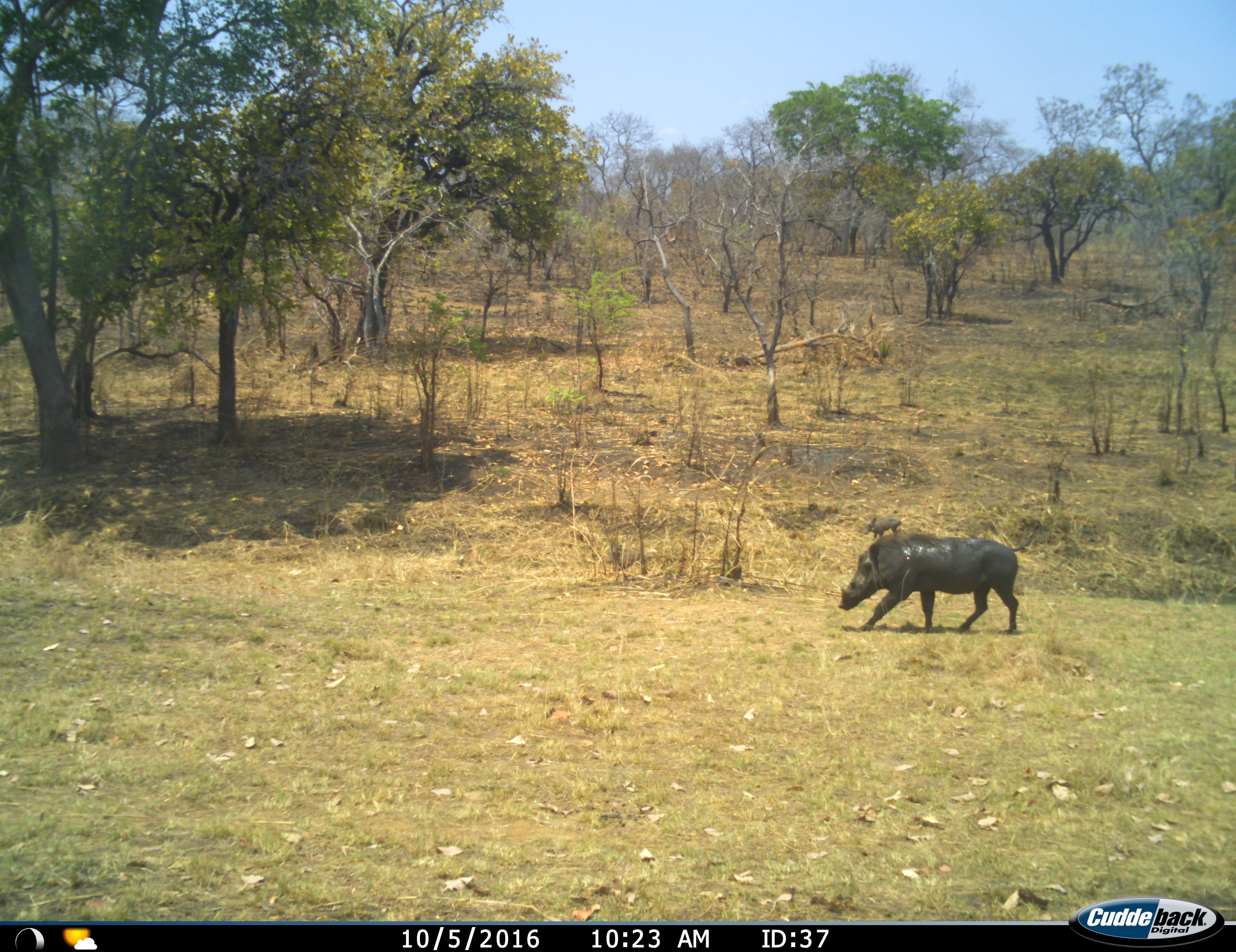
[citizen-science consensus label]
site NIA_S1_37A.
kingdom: Animalia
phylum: Chordata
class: Mammalia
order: Artiodactyla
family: Suidae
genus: Phacochoerus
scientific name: Phacochoerus africanus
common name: warthog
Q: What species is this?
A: Warthog (Phacochoerus africanus).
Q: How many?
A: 1.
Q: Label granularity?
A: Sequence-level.